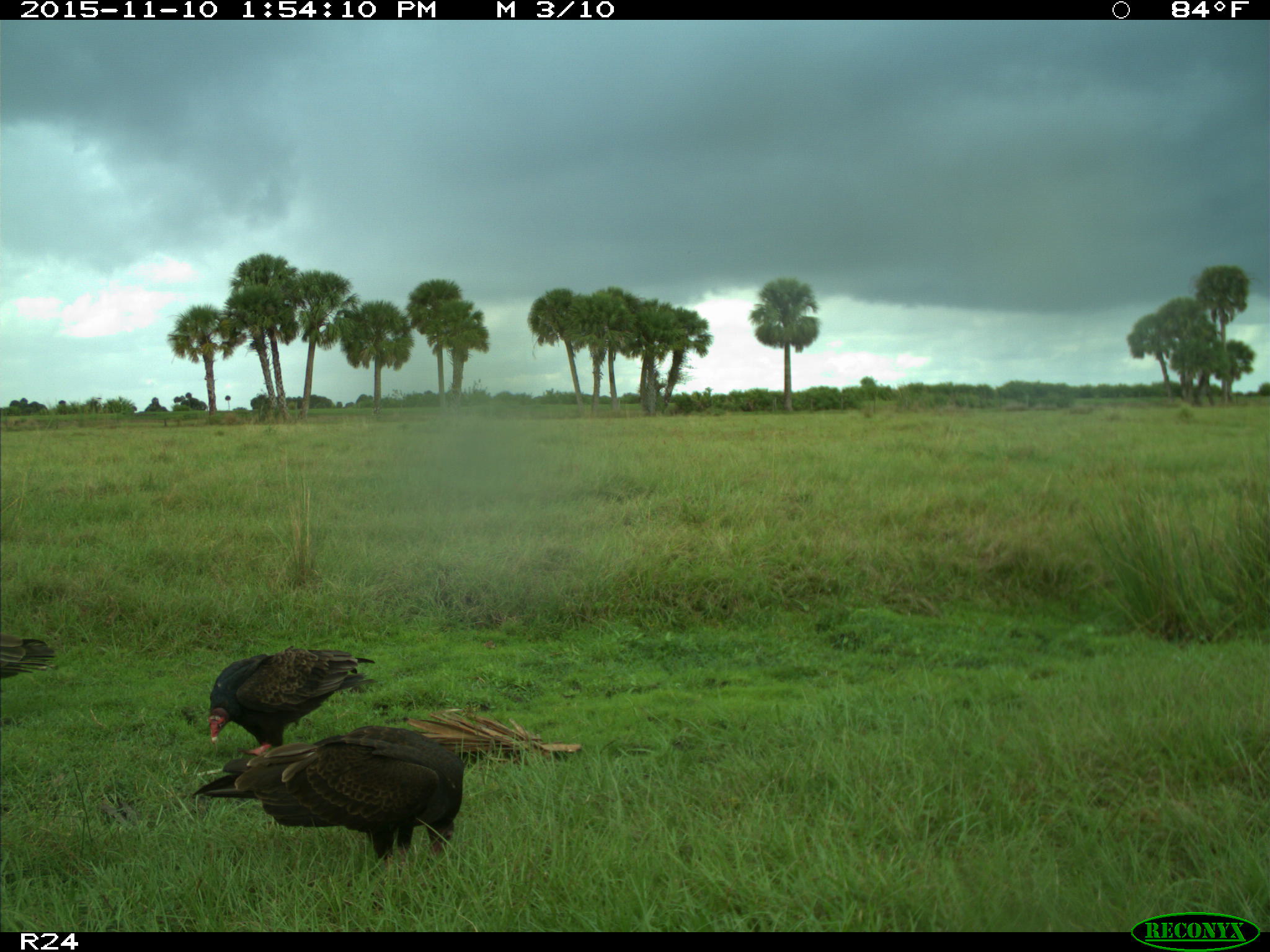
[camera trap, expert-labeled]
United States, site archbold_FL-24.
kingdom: Animalia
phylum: Chordata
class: Aves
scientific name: Aves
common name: birds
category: unidentified bird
Unidentified bird (birds) (Aves).